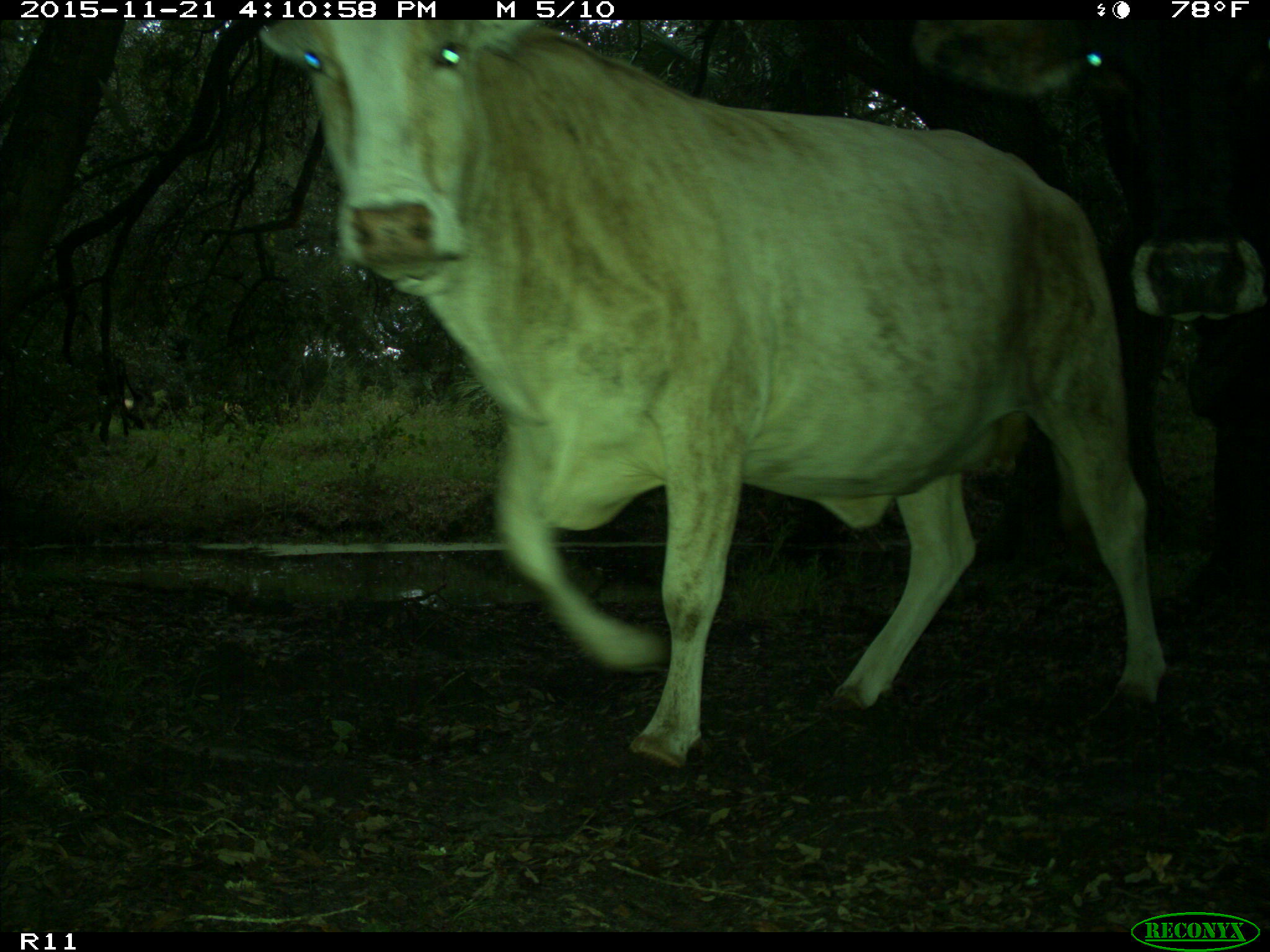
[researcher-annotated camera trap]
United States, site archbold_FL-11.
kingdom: Animalia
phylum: Chordata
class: Mammalia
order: Artiodactyla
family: Bovidae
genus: Bos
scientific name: Bos taurus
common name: domestic cow